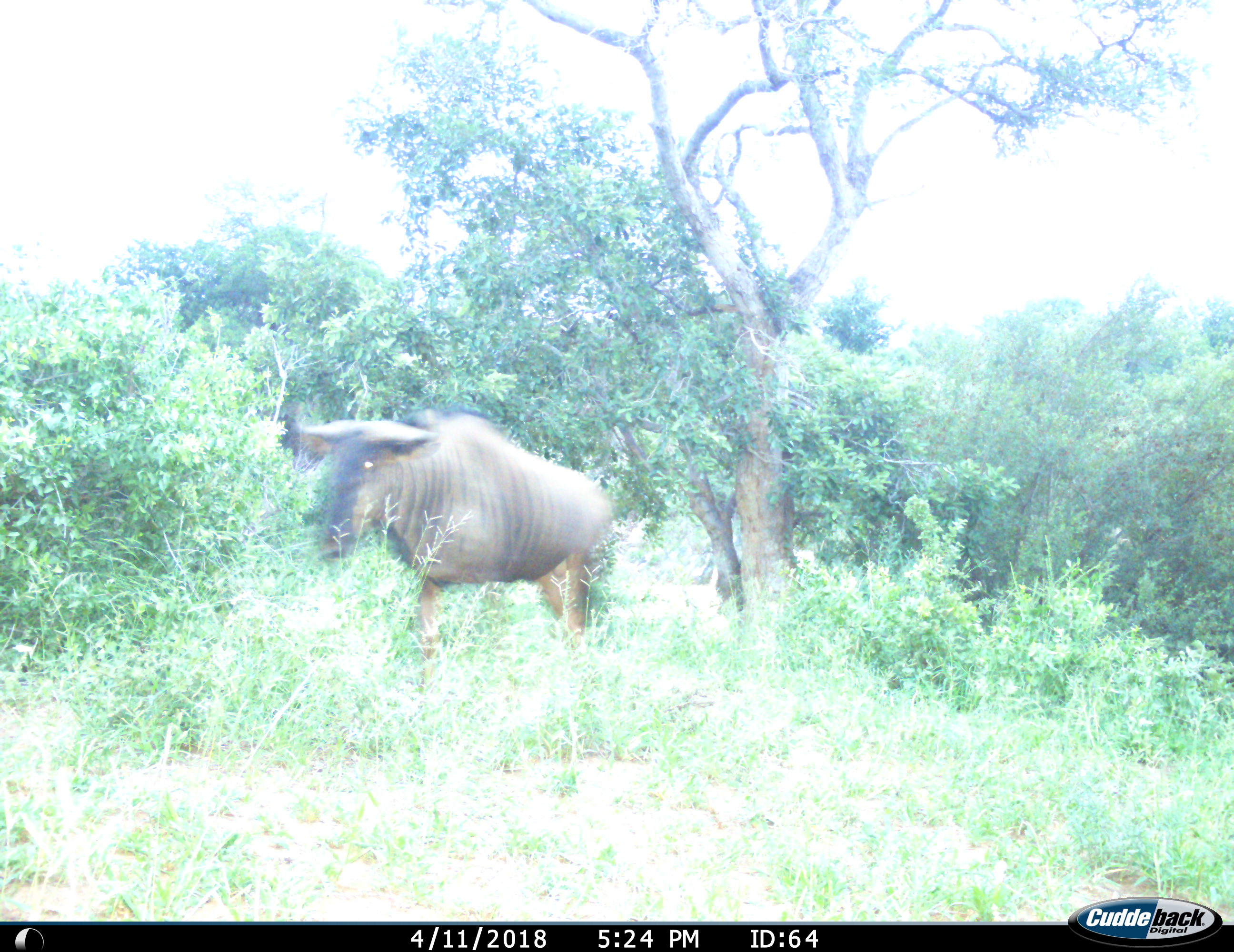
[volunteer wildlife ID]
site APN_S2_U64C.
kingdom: Animalia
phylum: Chordata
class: Mammalia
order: Artiodactyla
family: Bovidae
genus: Connochaetes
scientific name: Connochaetes taurinus taurinus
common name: blue wildebeest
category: wildebeestblue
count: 1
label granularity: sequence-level